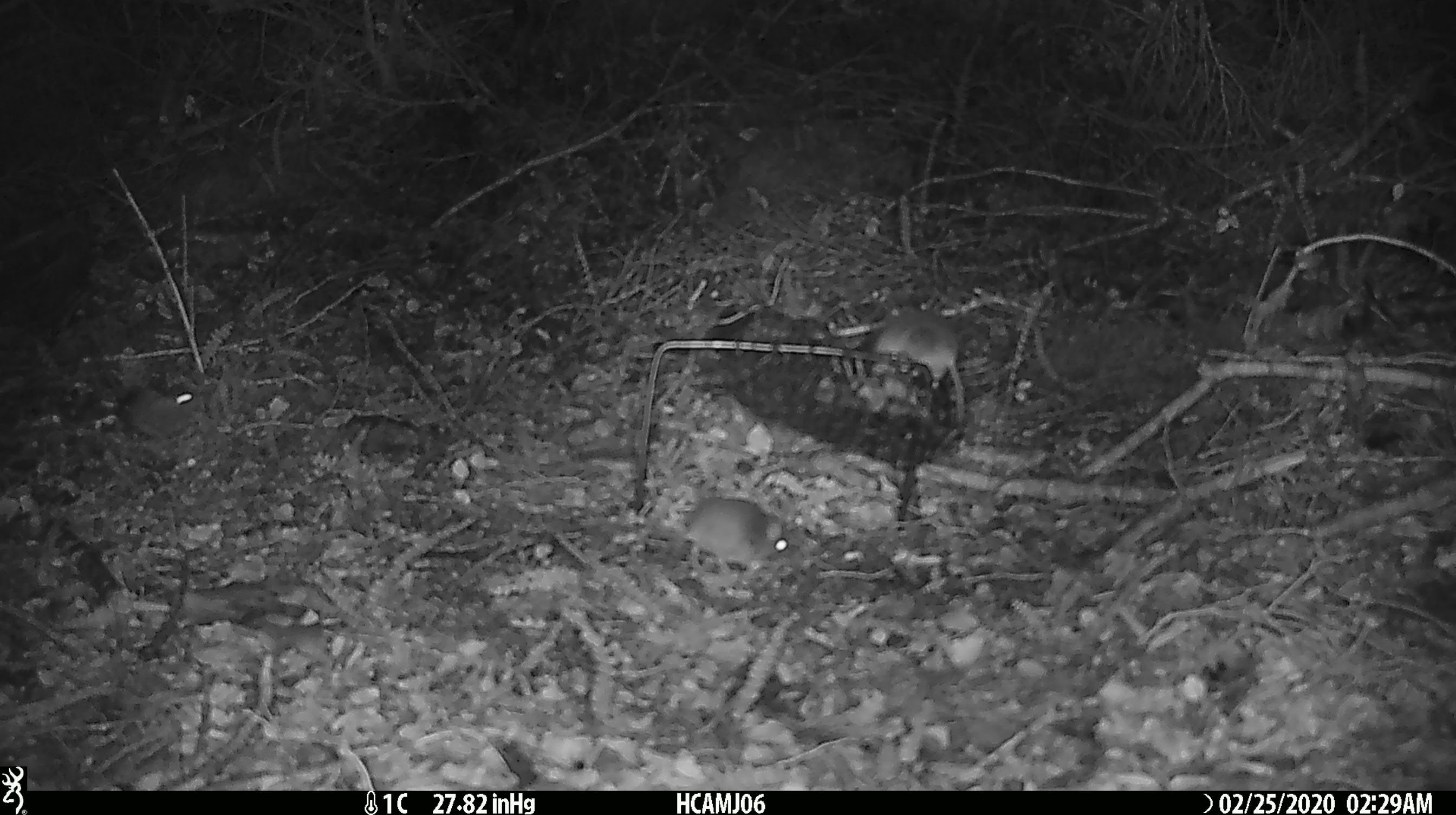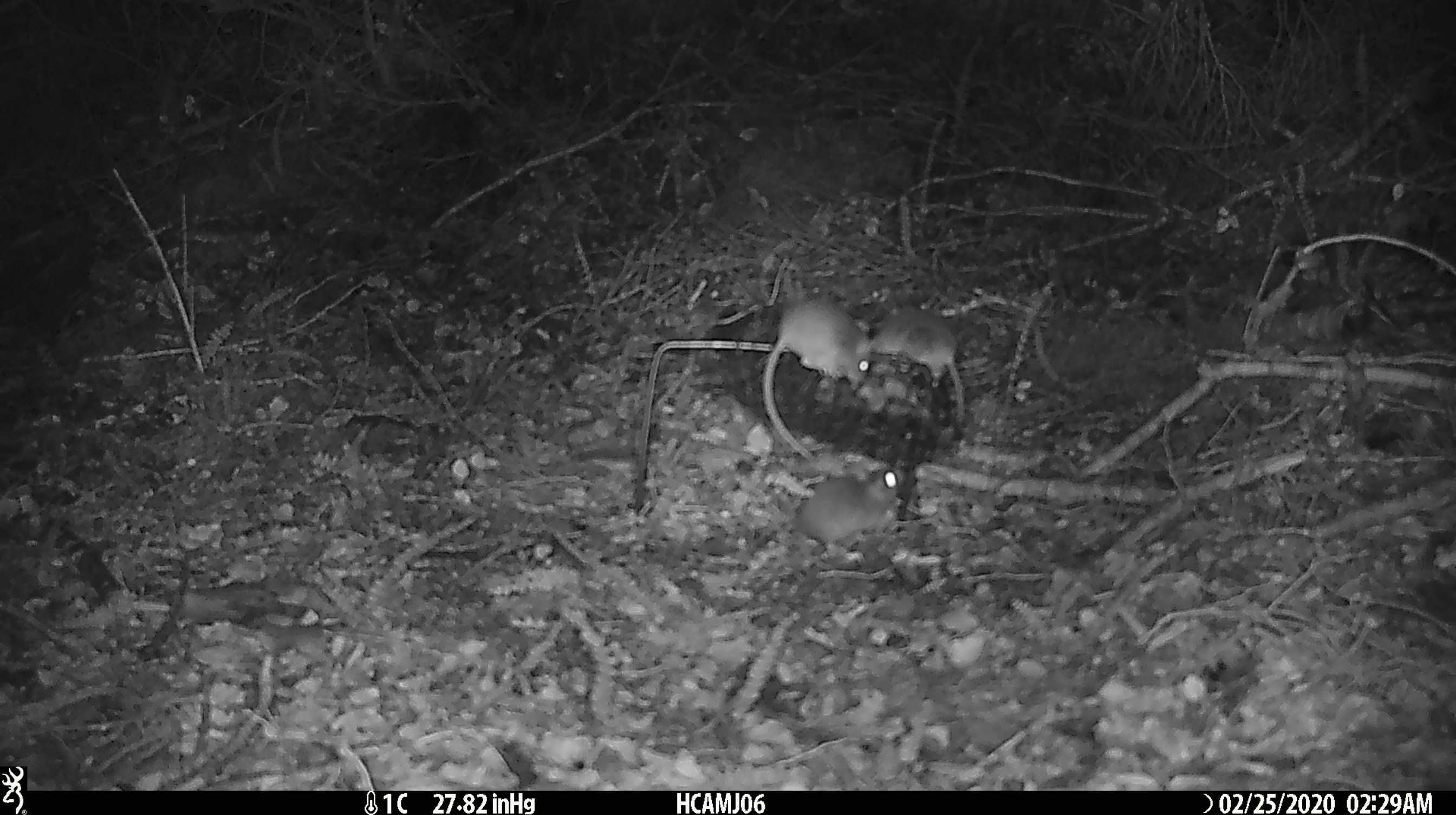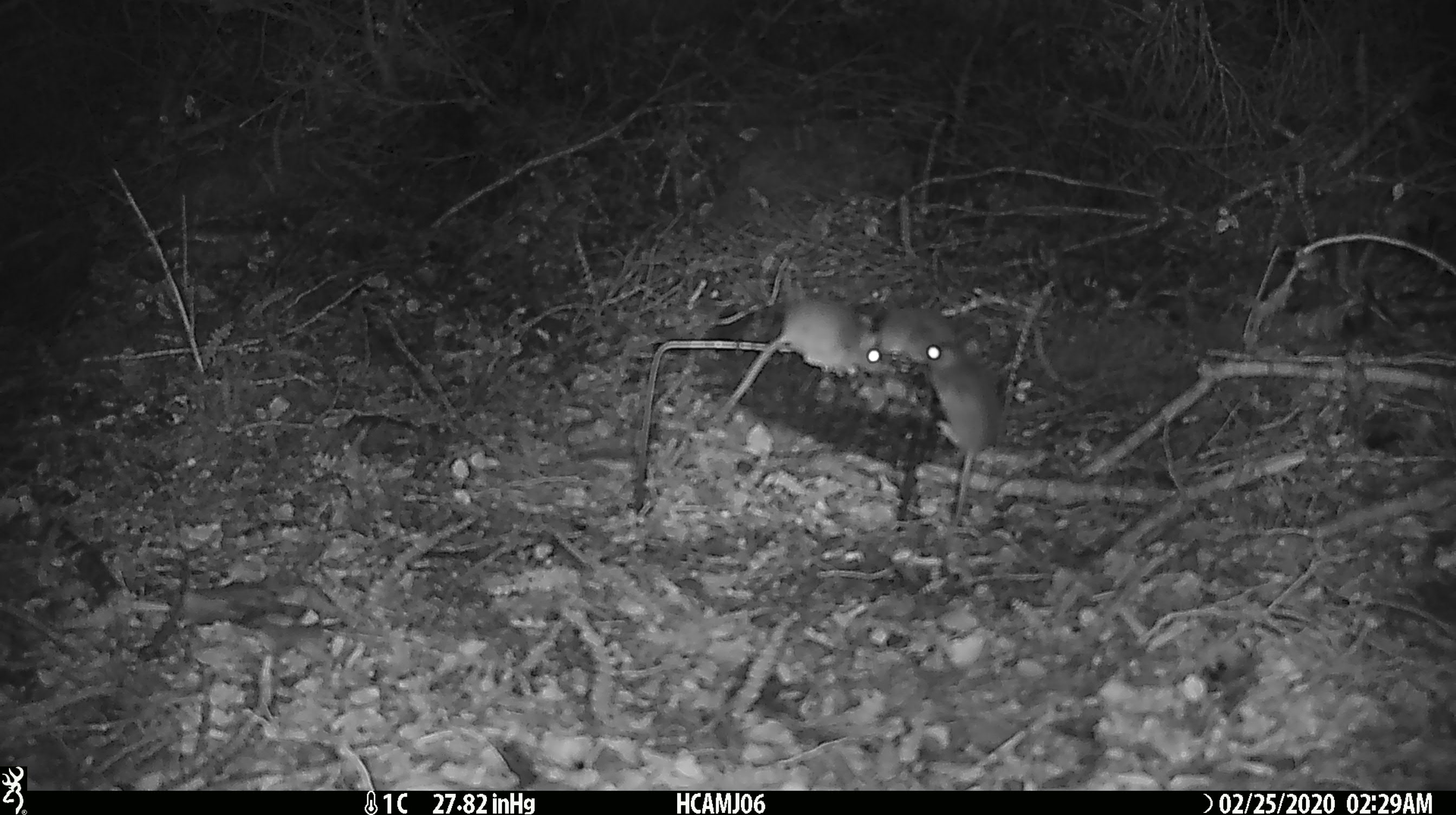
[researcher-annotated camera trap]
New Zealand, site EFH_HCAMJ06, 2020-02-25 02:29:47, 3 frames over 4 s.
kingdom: Animalia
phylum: Chordata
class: Mammalia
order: Rodentia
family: Muridae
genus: Mus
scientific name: Mus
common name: mouse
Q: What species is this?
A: Mouse (Mus).